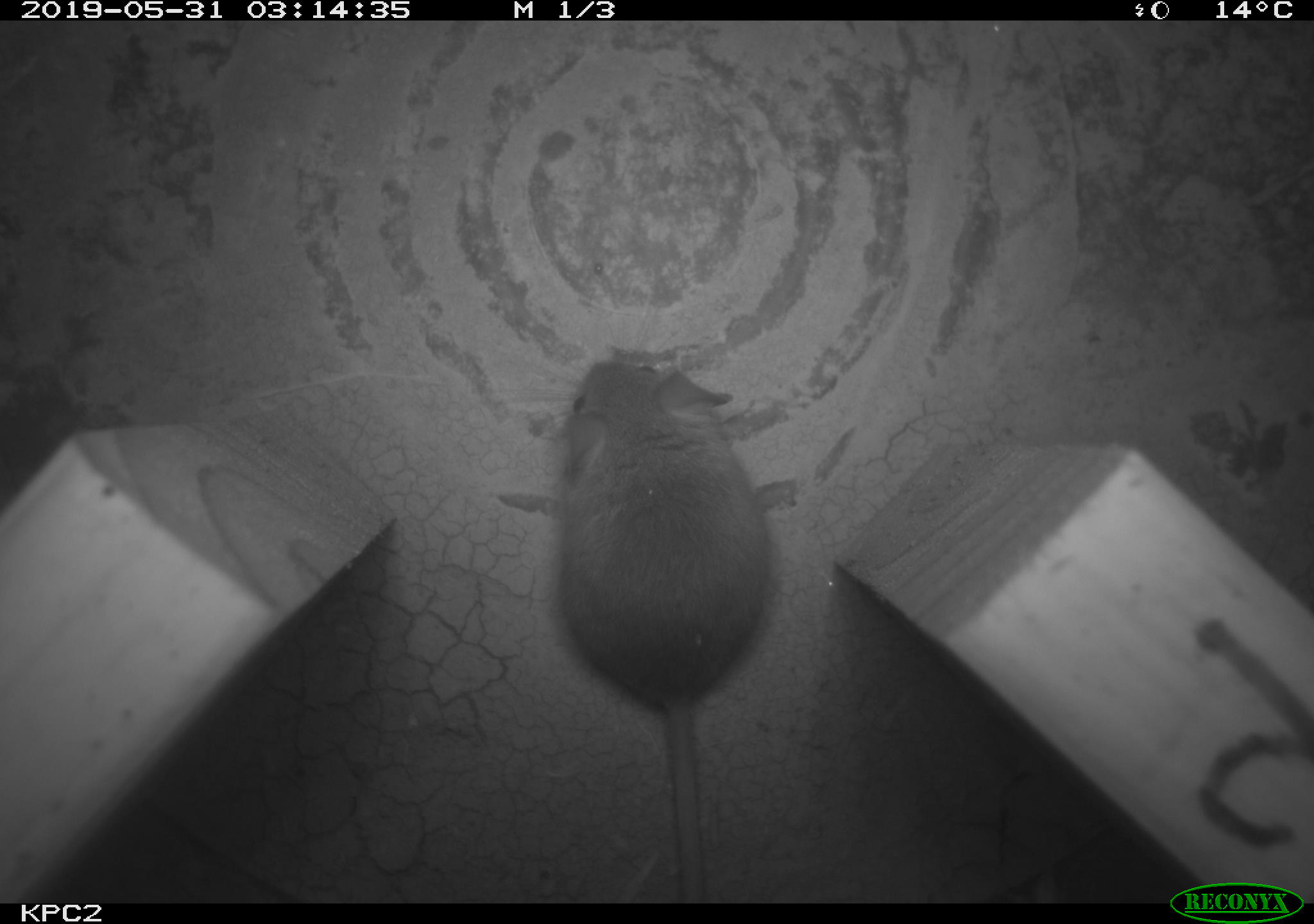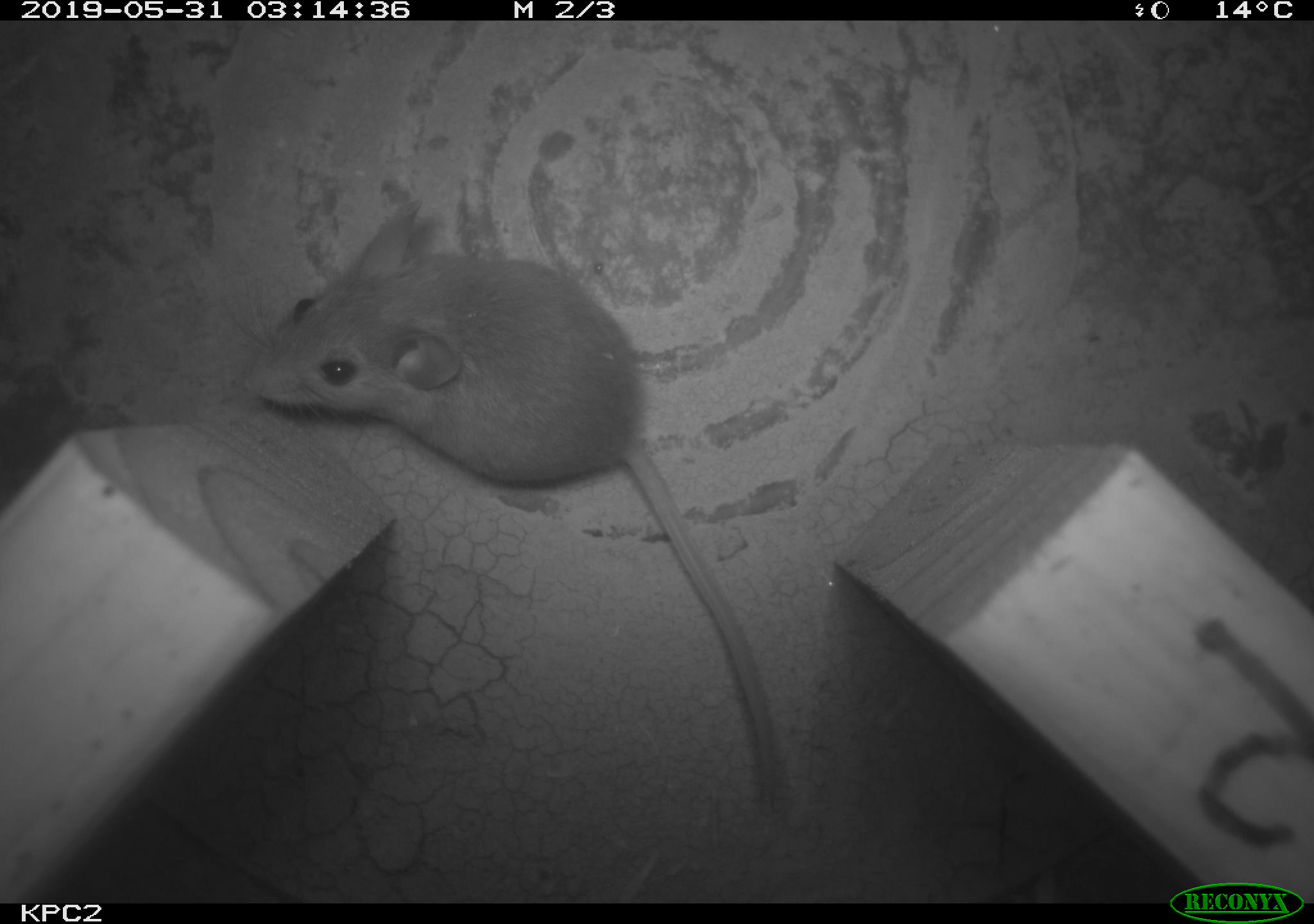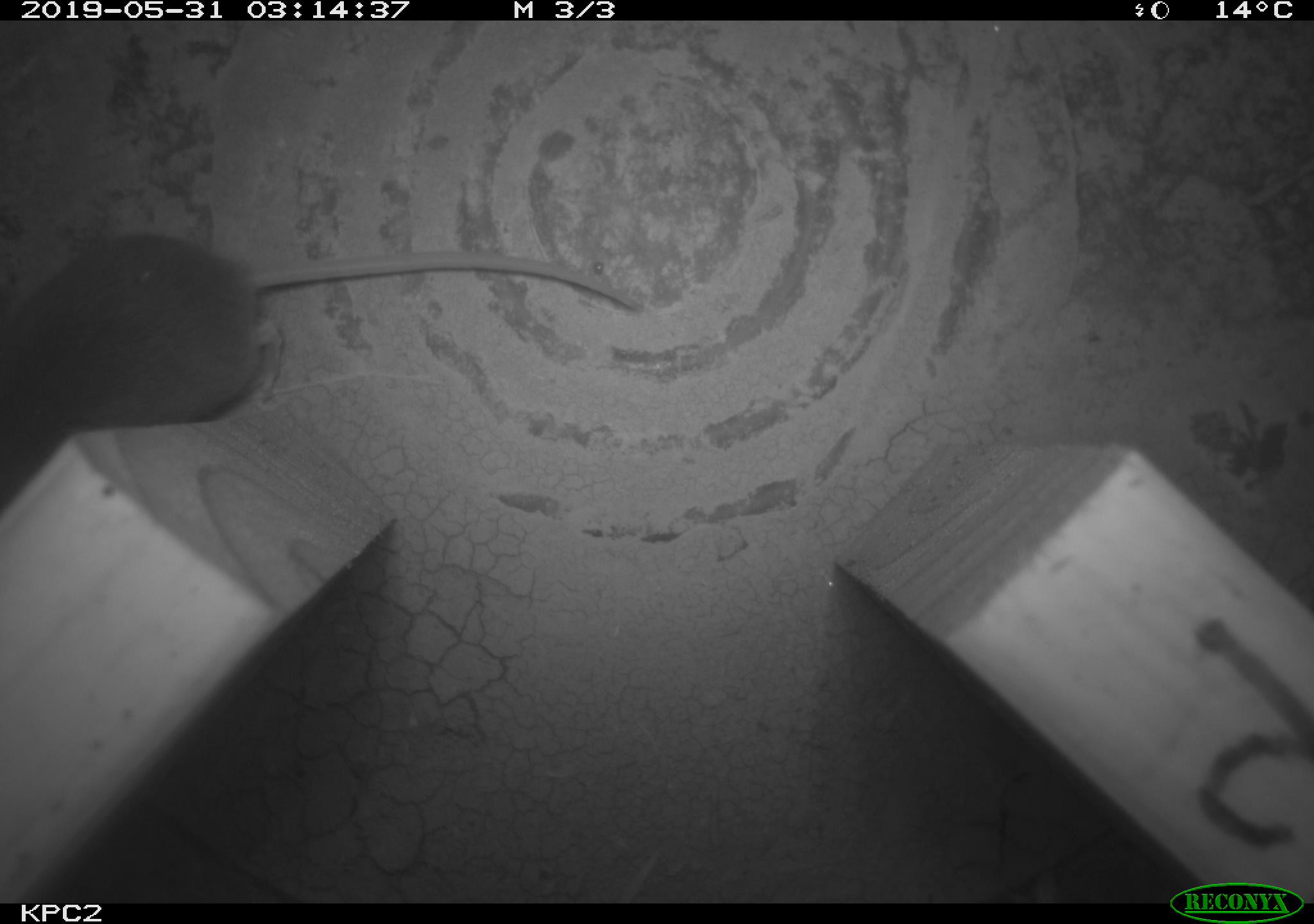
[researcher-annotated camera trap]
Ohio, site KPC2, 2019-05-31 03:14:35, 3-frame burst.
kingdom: Animalia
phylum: Chordata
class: Mammalia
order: Rodentia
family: Cricetidae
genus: Peromyscus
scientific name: Peromyscus leucopus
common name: white-footed mouse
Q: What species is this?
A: White-footed mouse (Peromyscus leucopus).